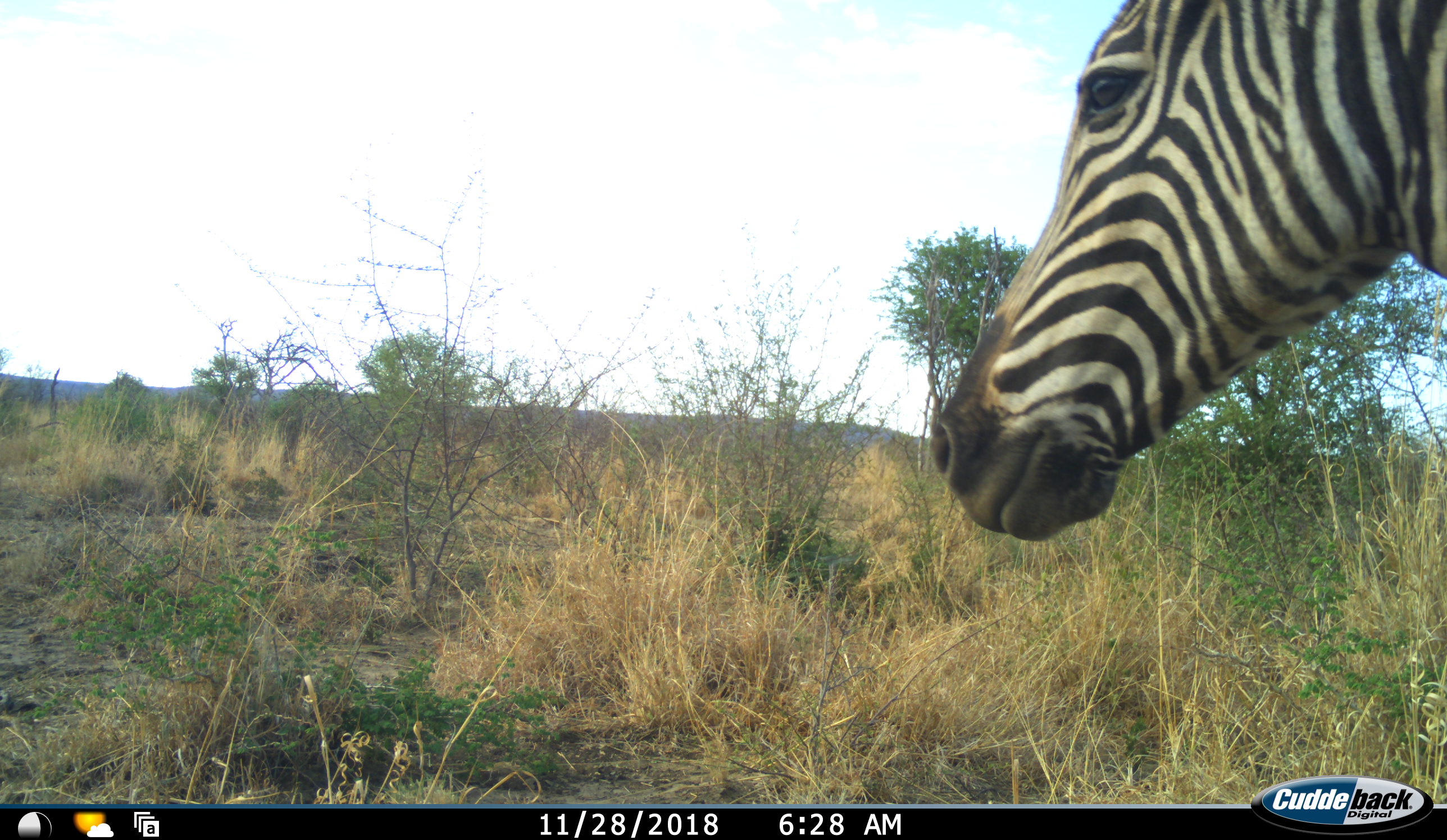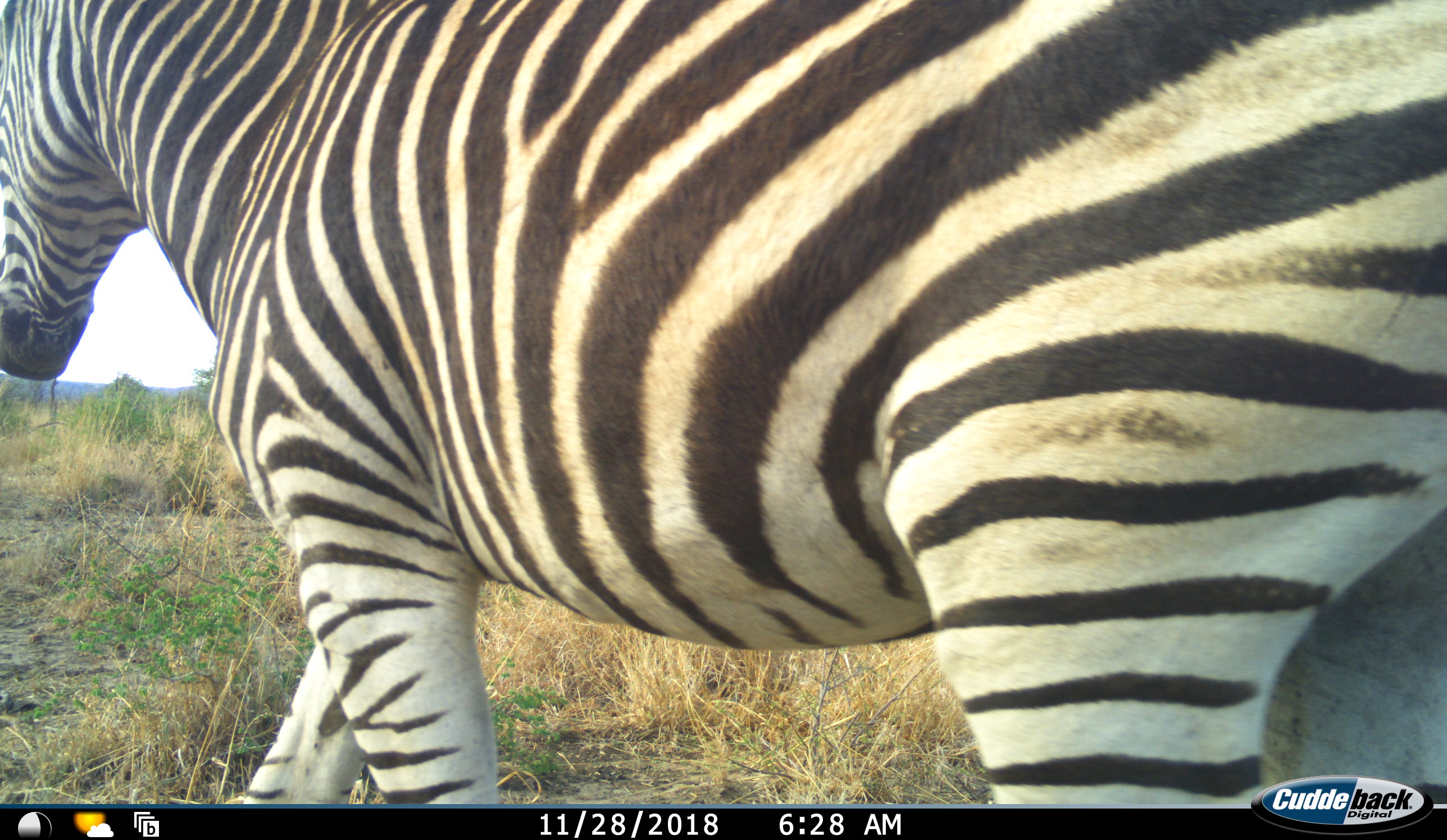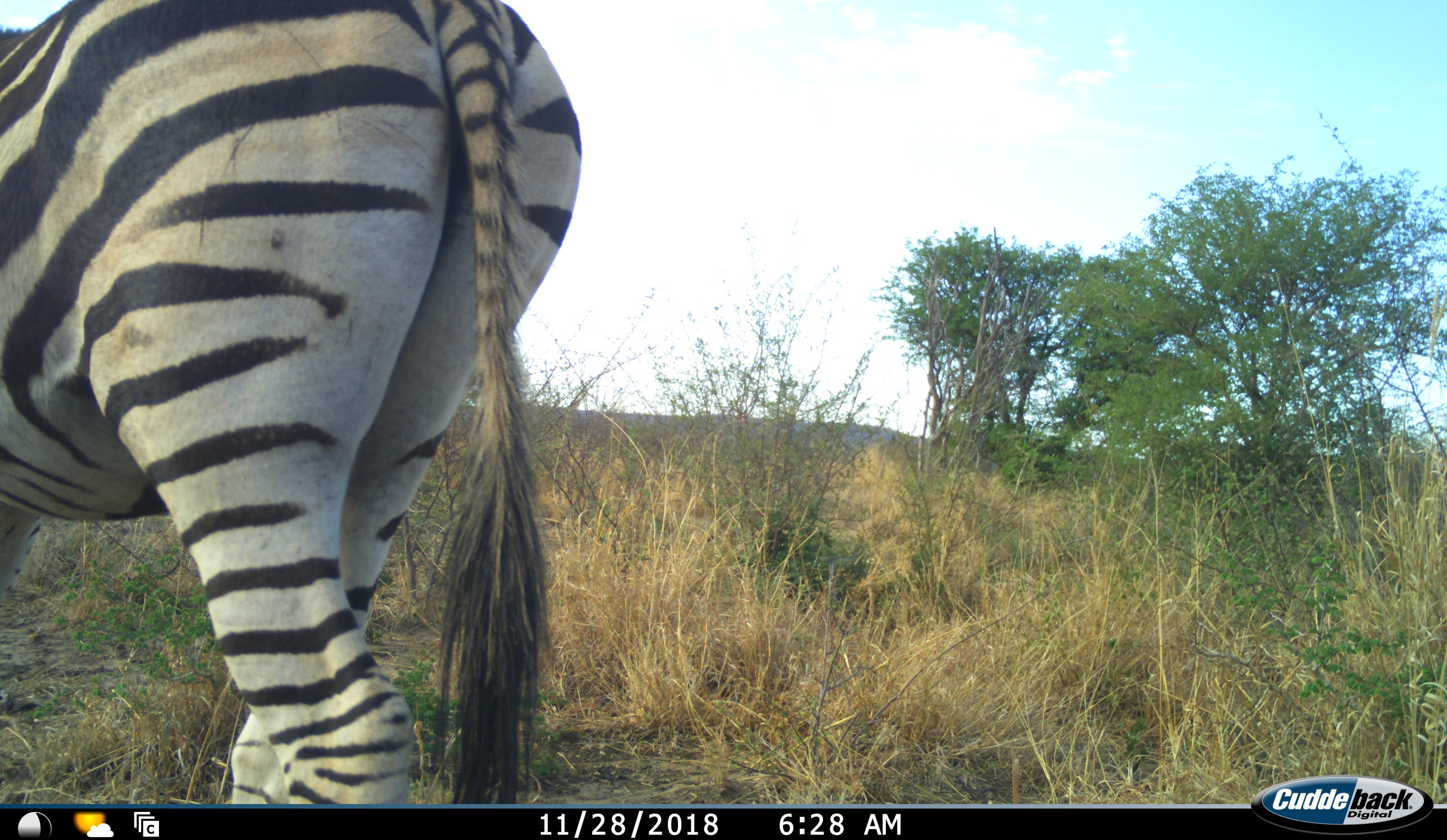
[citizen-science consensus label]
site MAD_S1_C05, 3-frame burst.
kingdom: Animalia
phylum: Chordata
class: Mammalia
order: Perissodactyla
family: Equidae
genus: Equus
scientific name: Equus quagga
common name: plains zebra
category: zebraplains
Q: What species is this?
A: Zebraplains (plains zebra) (Equus quagga).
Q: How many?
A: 1.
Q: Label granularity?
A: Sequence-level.